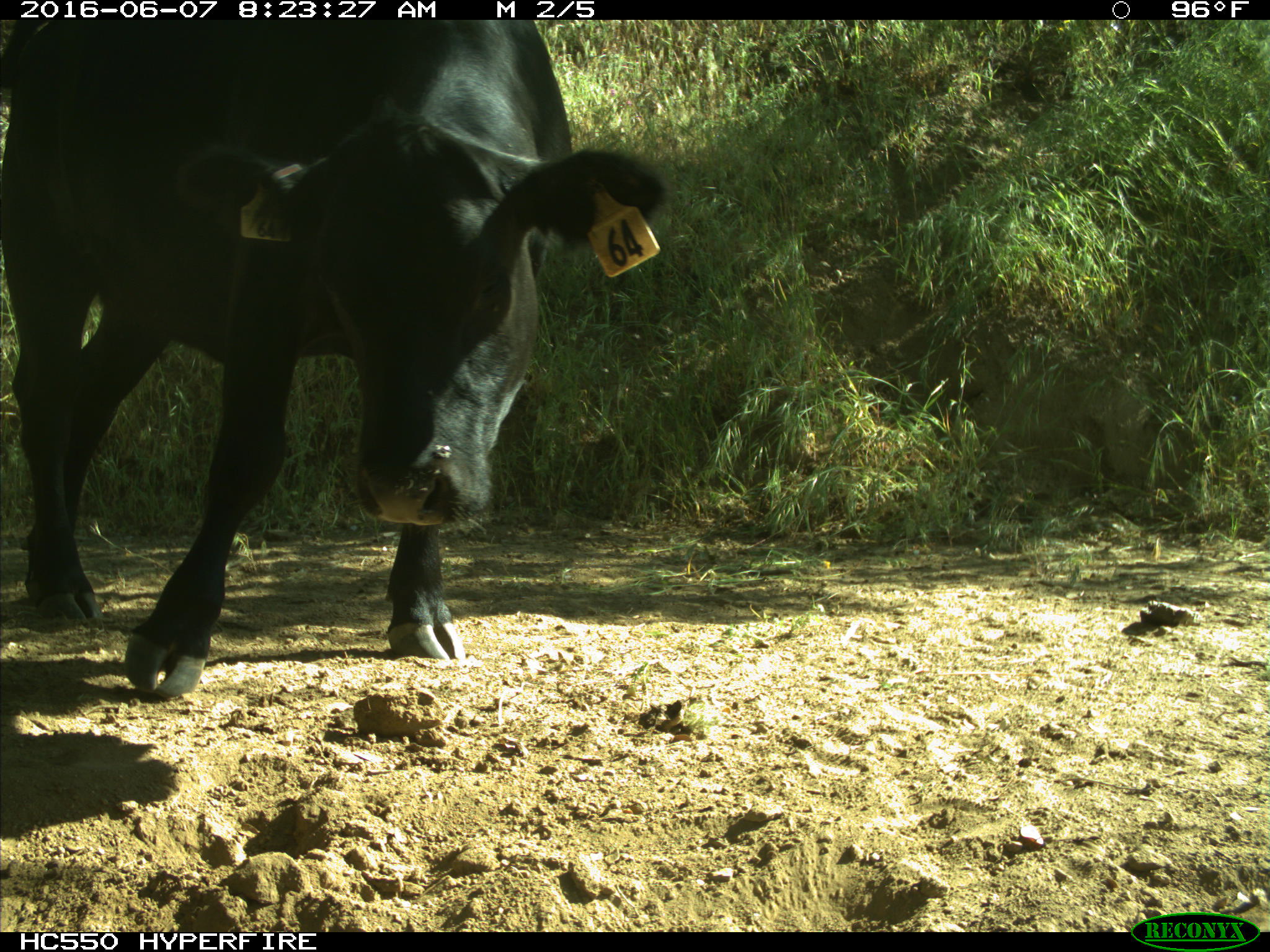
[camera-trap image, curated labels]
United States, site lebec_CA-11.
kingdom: Animalia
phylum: Chordata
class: Mammalia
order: Artiodactyla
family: Bovidae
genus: Bos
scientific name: Bos taurus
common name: domestic cow